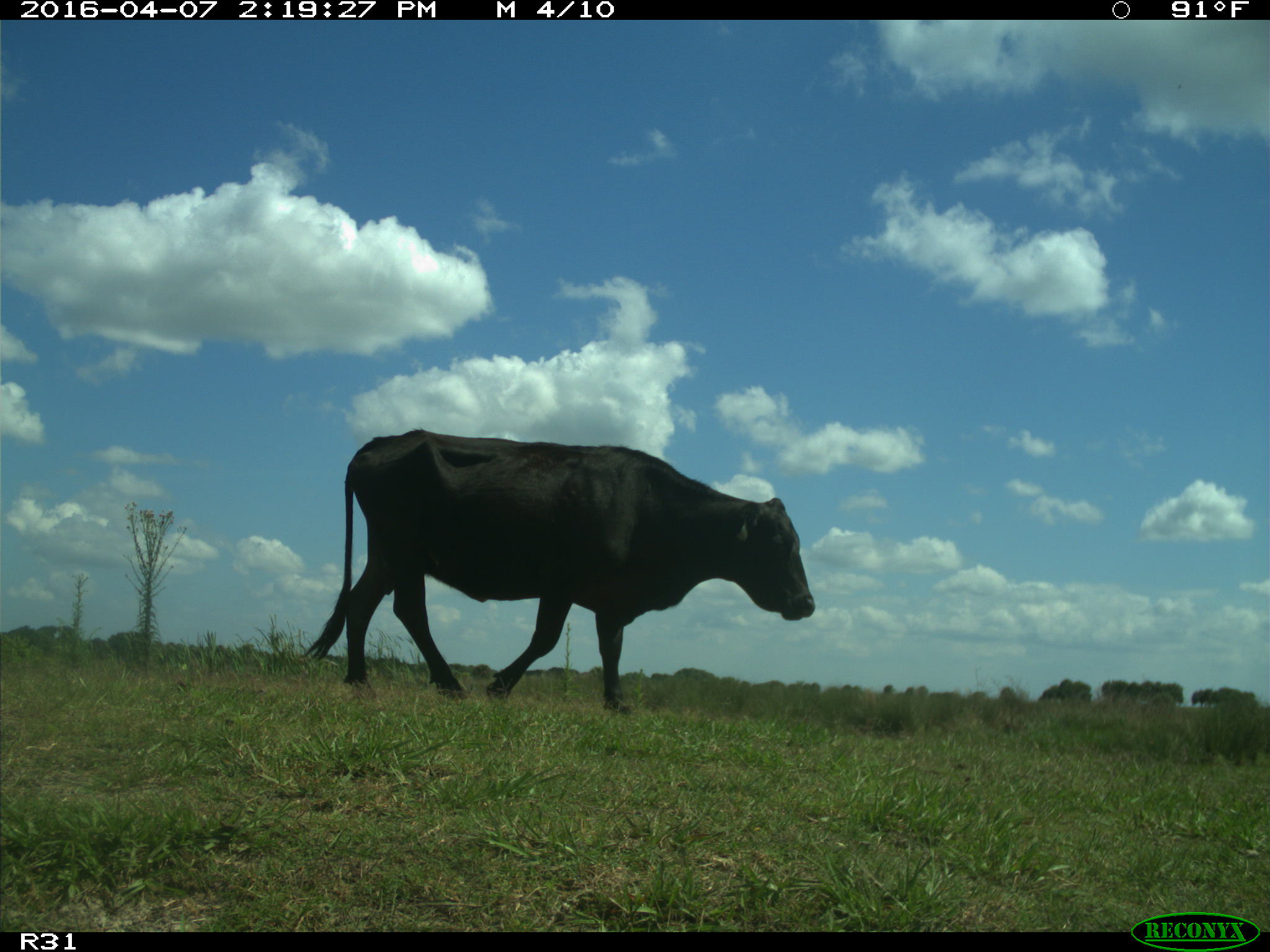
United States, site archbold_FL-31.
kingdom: Animalia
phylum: Chordata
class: Mammalia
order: Artiodactyla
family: Bovidae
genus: Bos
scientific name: Bos taurus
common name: domestic cow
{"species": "Bos taurus (domestic cow)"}